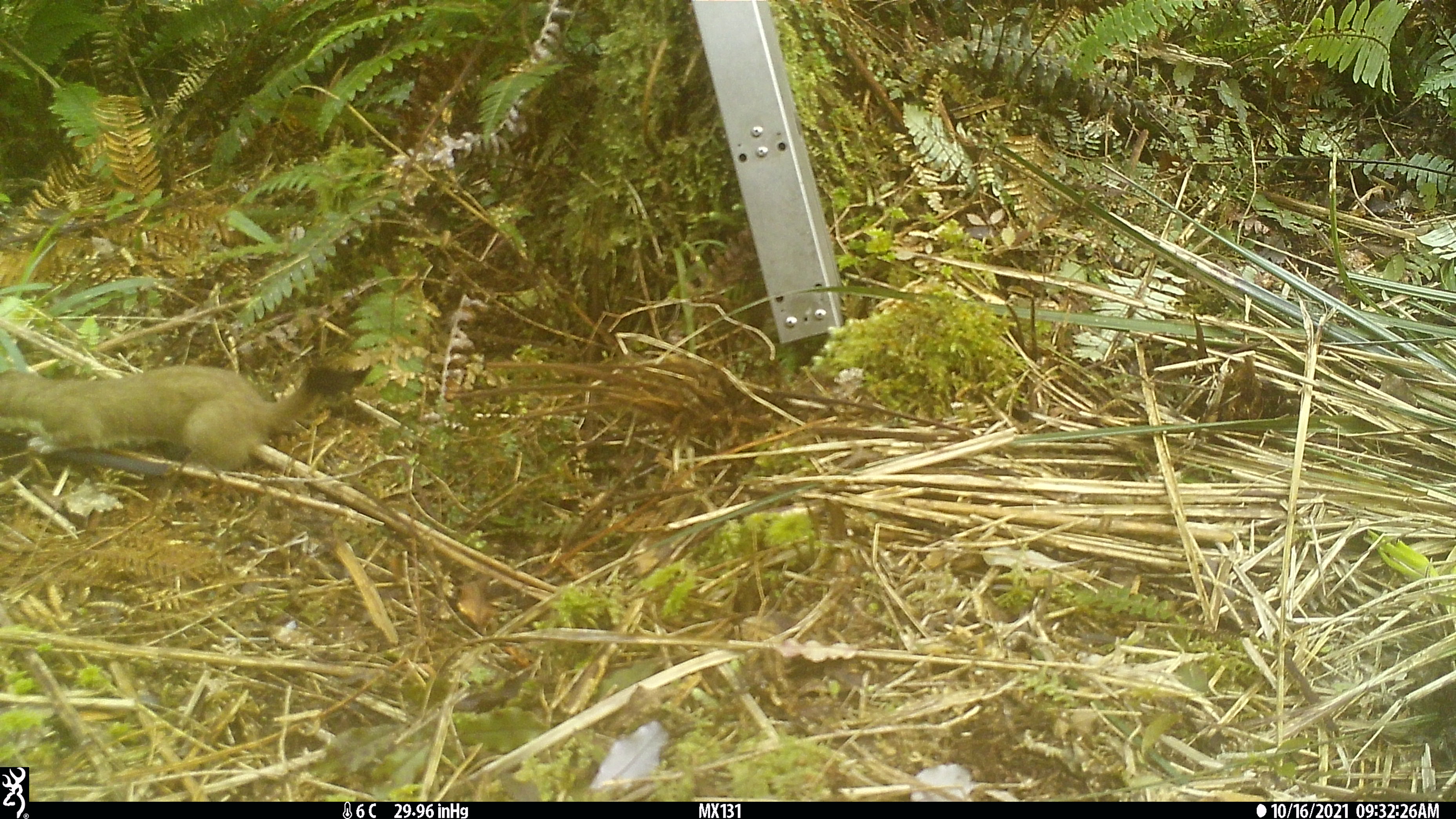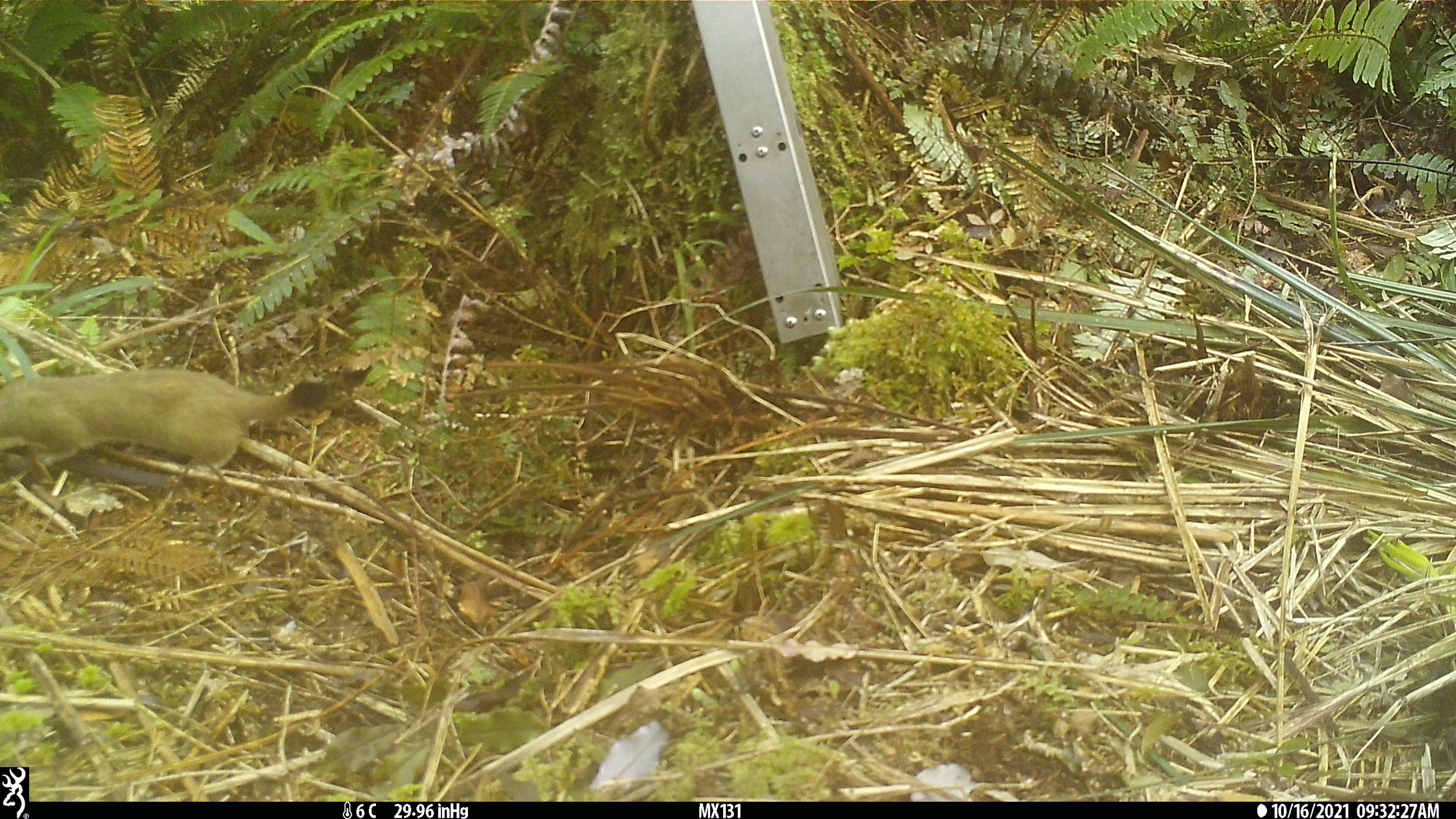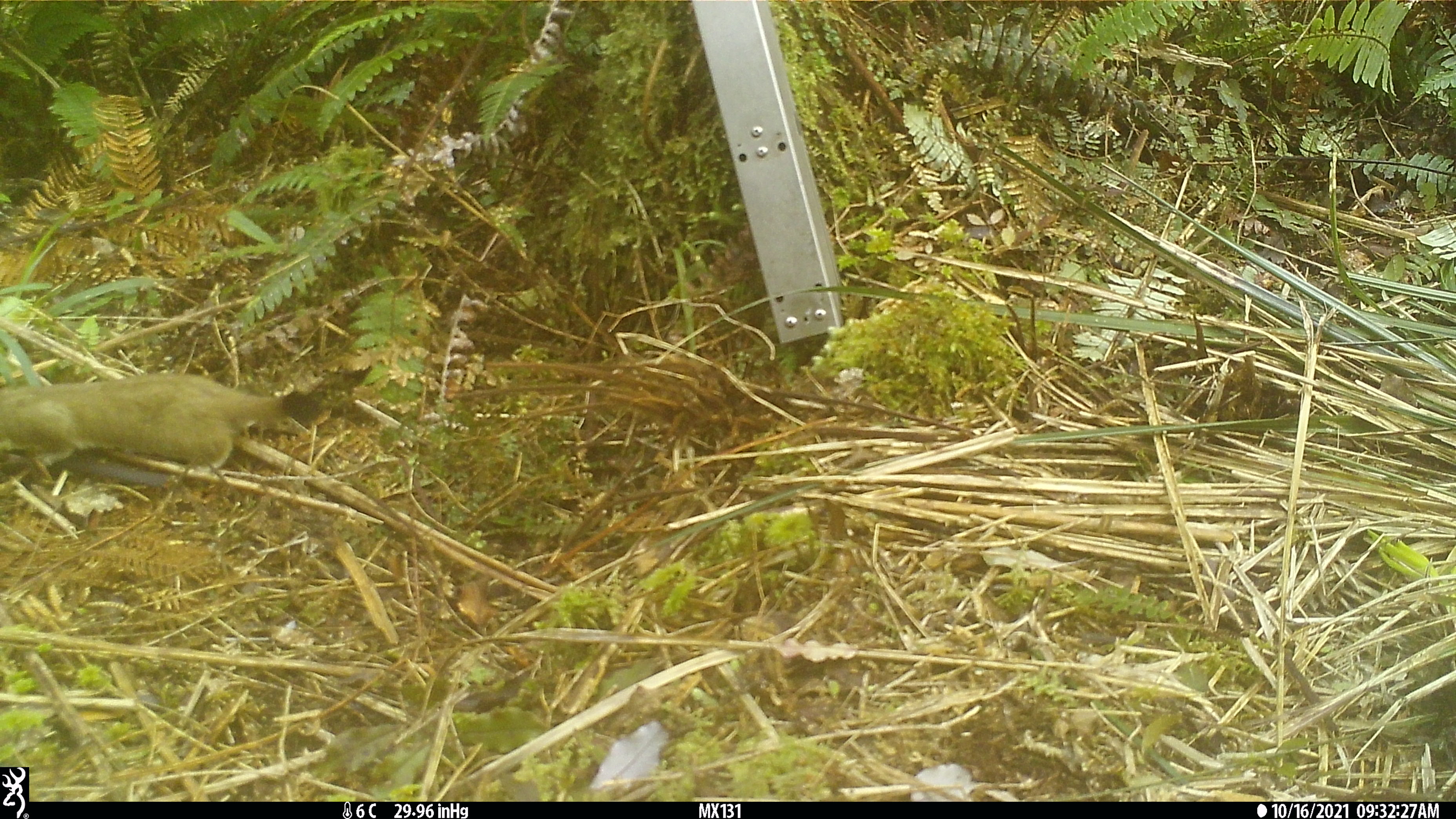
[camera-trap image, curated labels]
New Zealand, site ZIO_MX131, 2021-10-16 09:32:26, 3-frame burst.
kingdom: Animalia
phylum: Chordata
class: Mammalia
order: Carnivora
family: Mustelidae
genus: Mustela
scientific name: Mustela erminea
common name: stoat